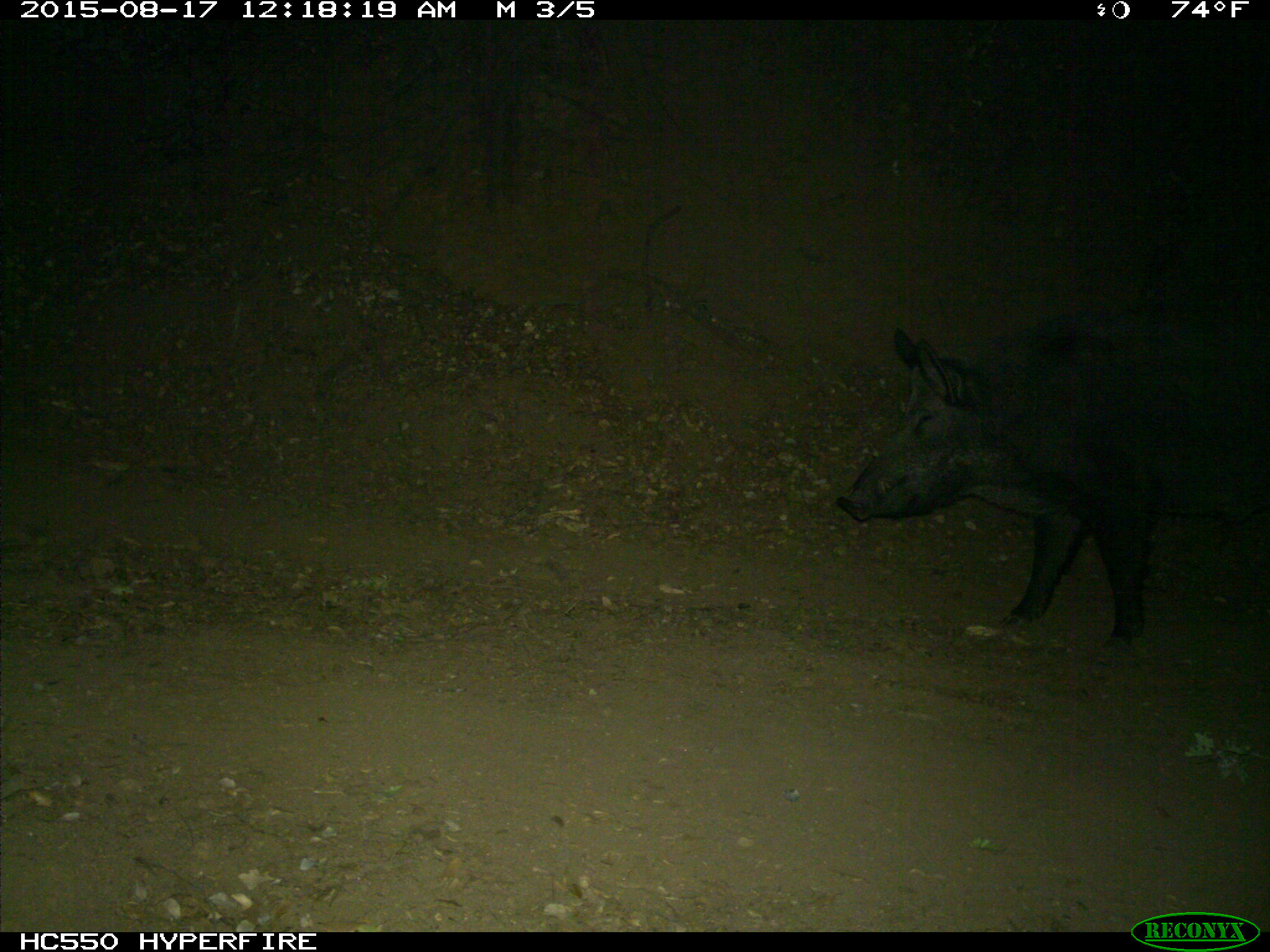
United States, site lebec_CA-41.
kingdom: Animalia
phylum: Chordata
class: Mammalia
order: Artiodactyla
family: Suidae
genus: Sus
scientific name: Sus scrofa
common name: wild boar